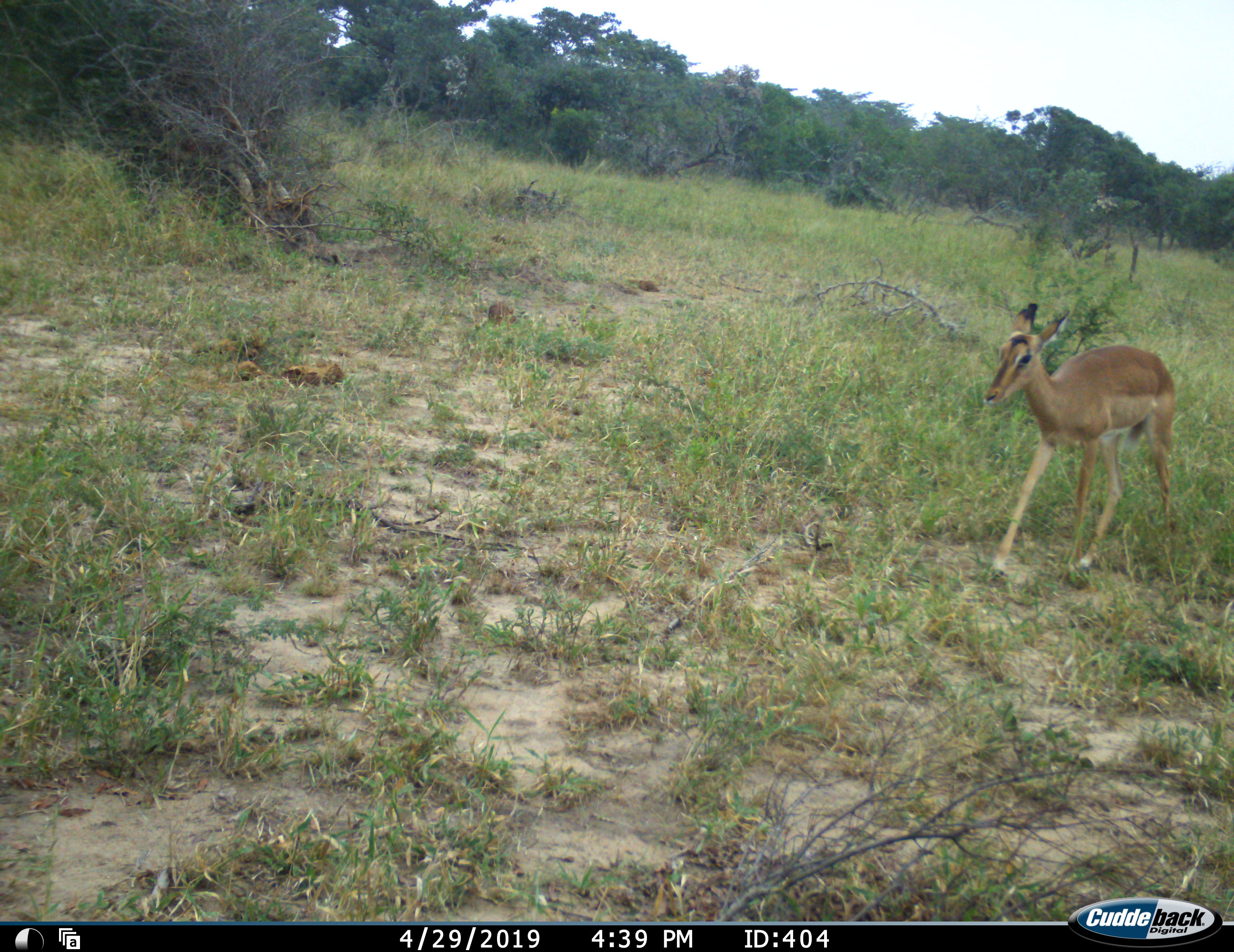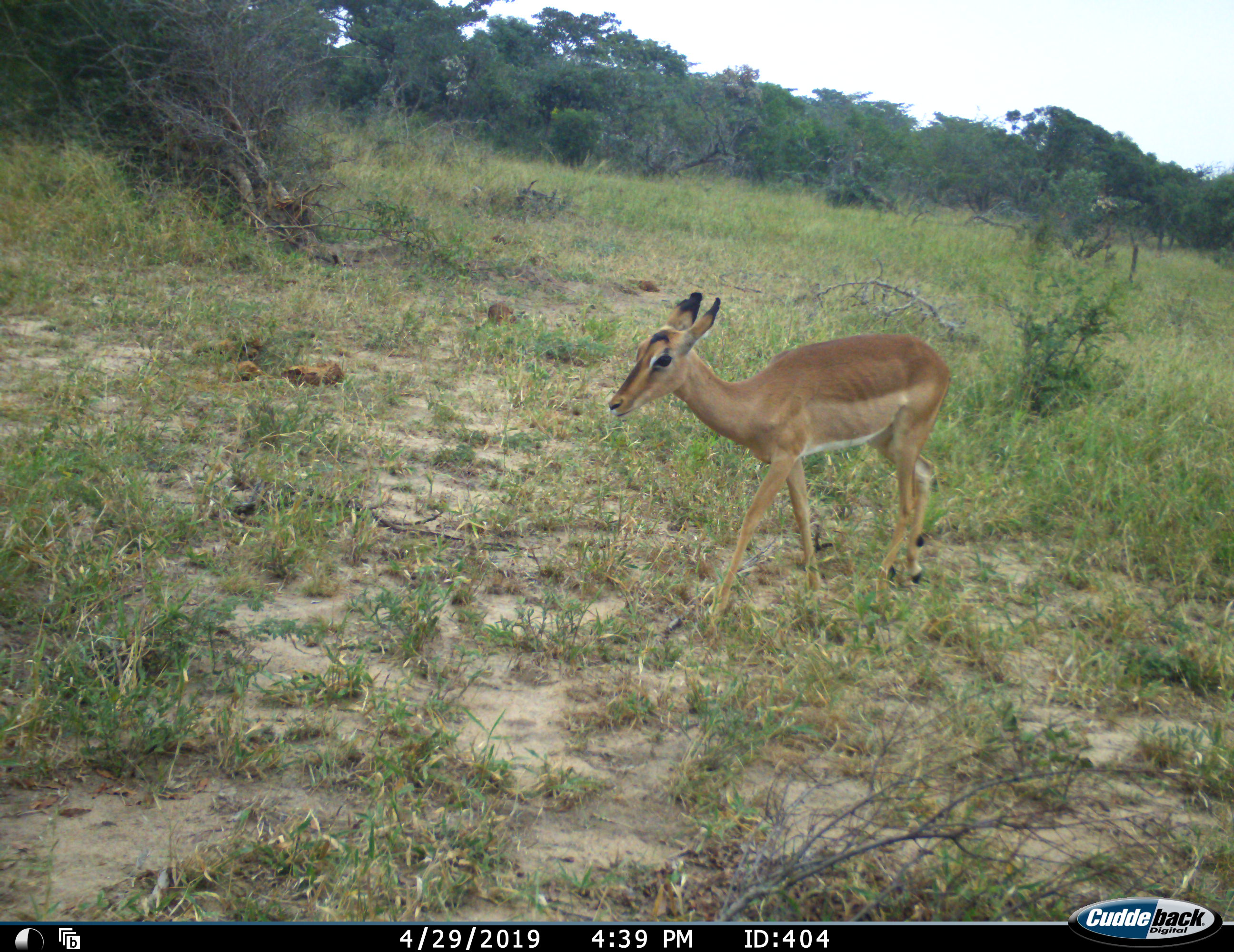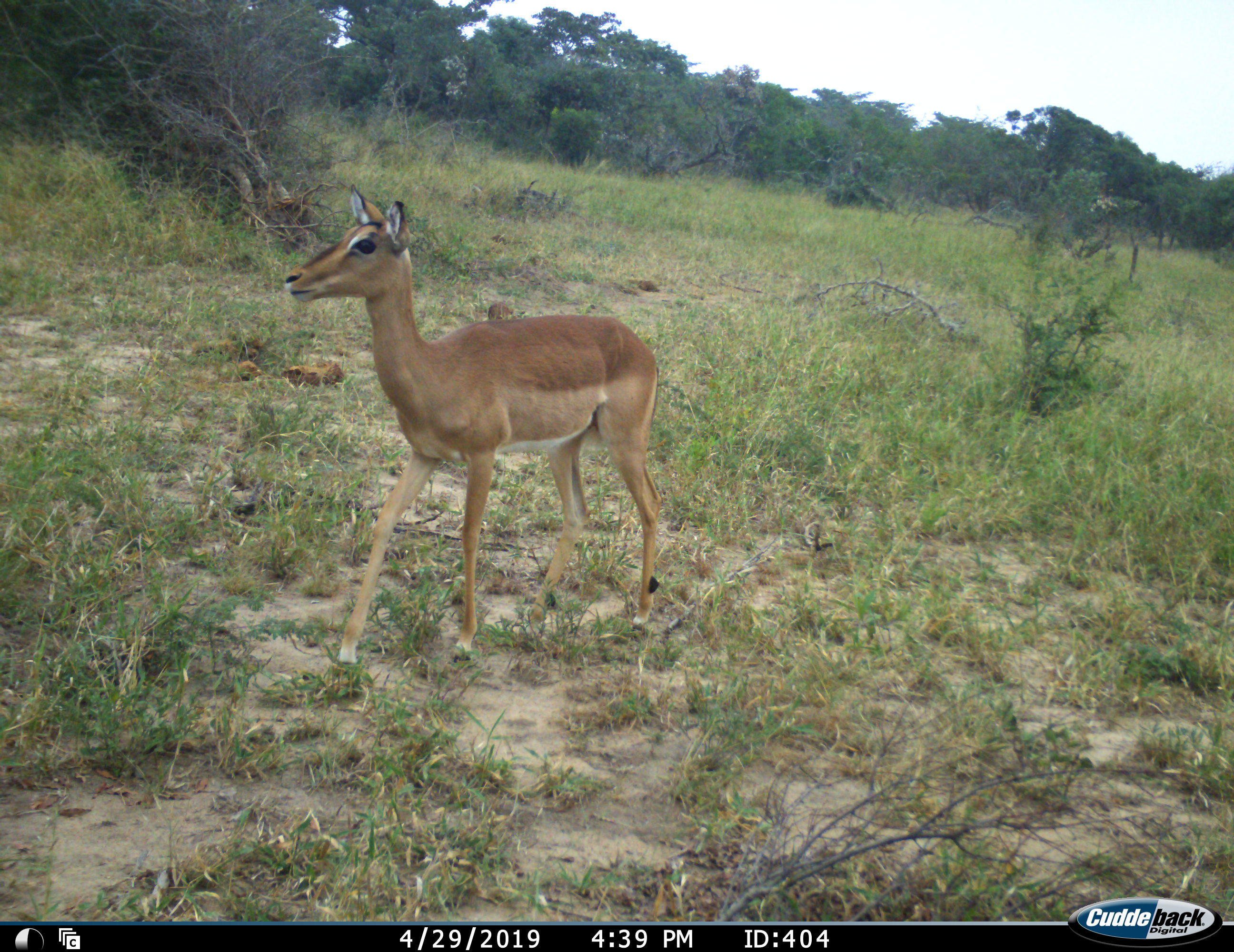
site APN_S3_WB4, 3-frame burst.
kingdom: Animalia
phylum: Chordata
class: Mammalia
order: Artiodactyla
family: Bovidae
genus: Aepyceros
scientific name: Aepyceros melampus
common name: impala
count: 1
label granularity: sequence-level